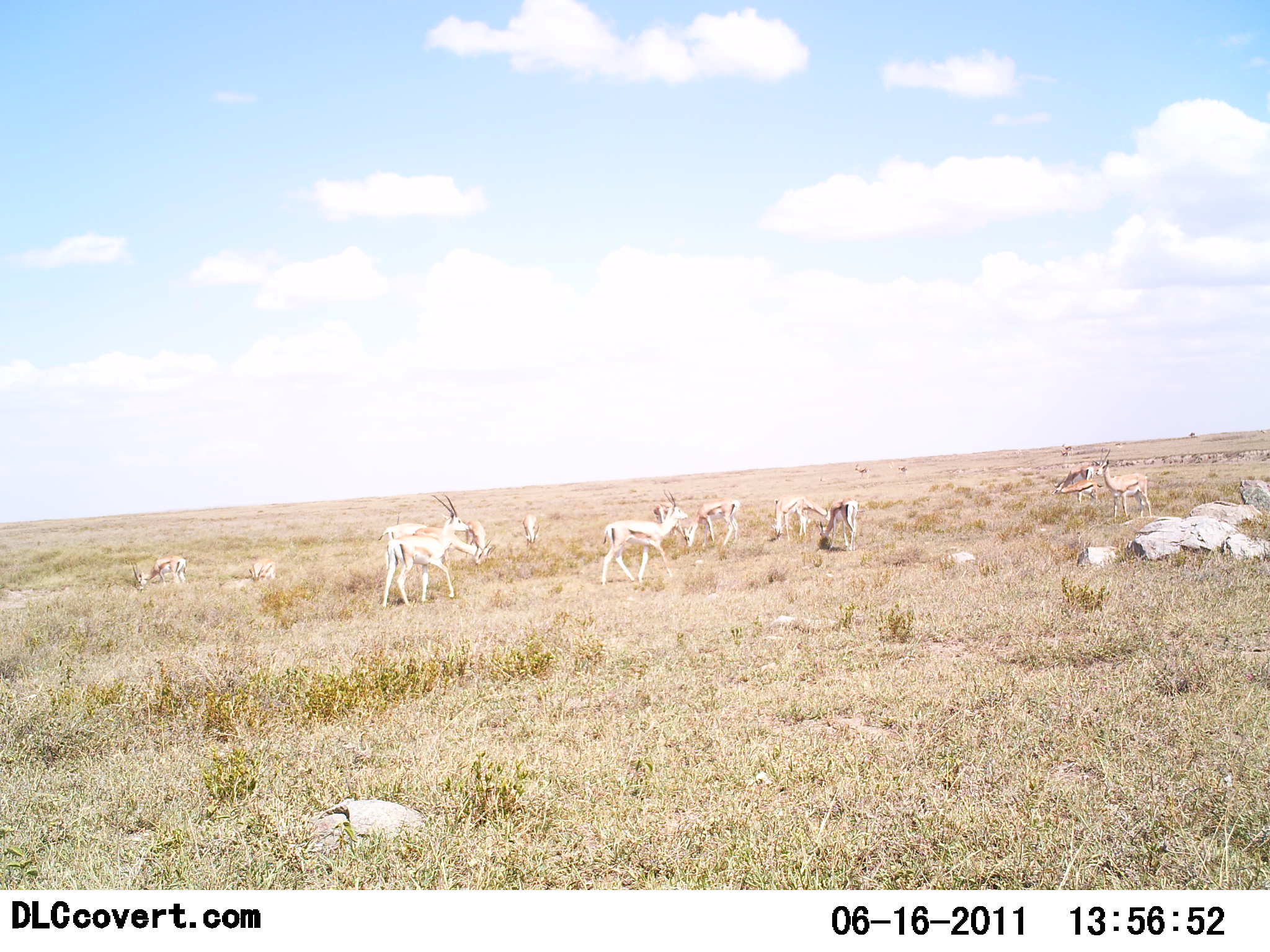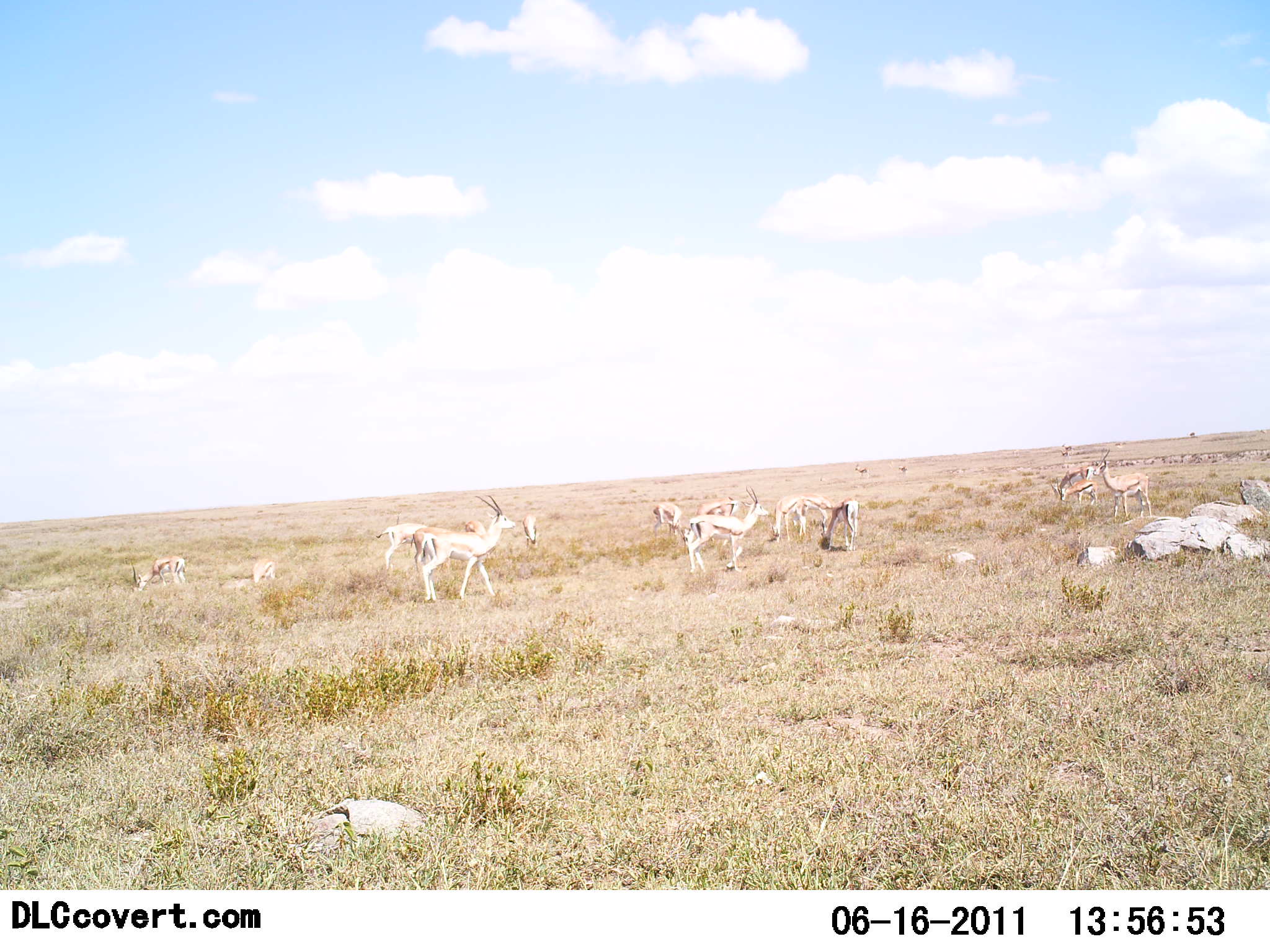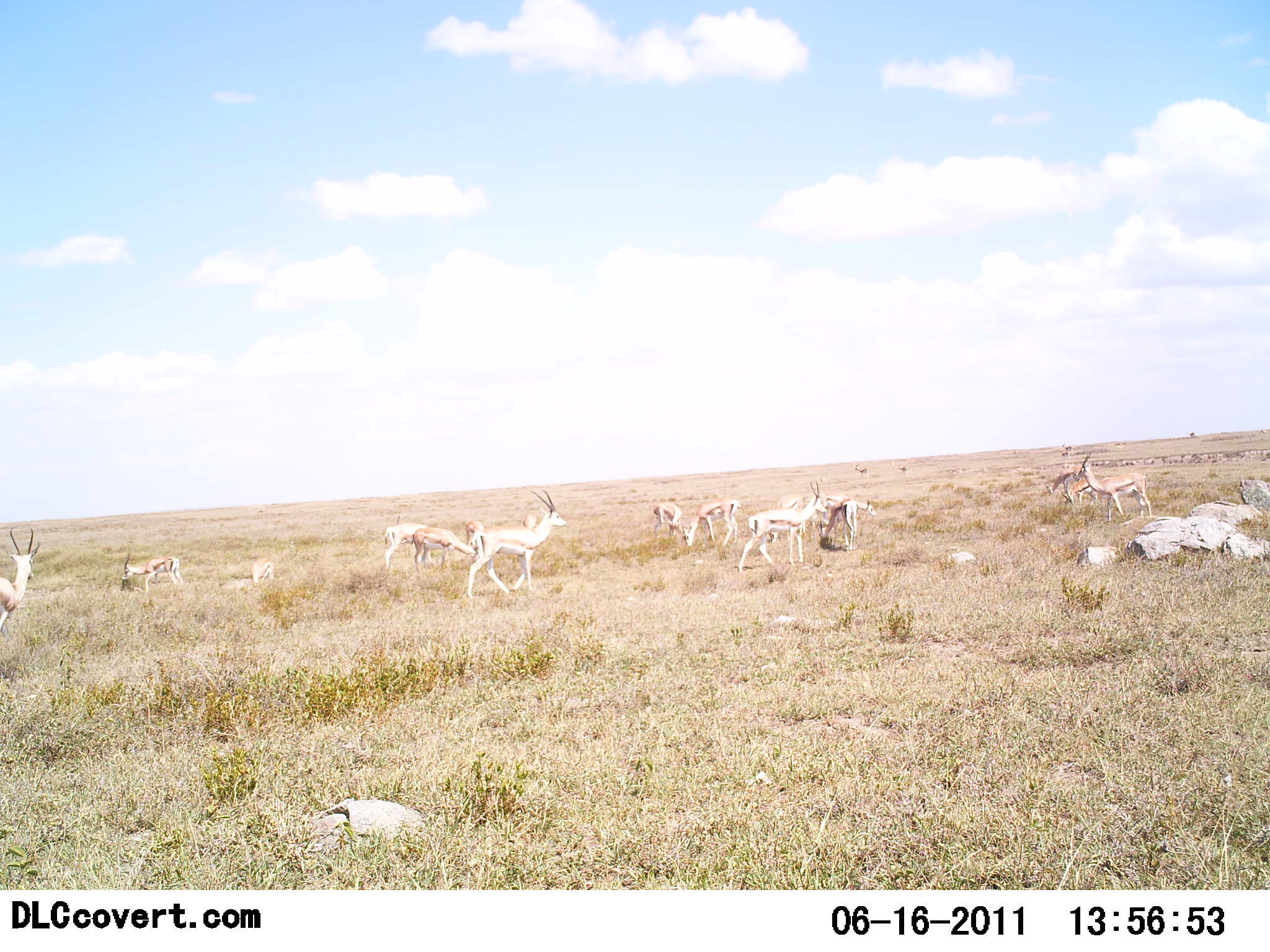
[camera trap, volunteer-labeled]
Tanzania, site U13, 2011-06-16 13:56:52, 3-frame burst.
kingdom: Animalia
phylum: Chordata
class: Mammalia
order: Artiodactyla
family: Bovidae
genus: Eudorcas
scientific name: Eudorcas thomsonii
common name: thomson's gazelle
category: gazellethomsons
Gazellethomsons (thomson's gazelle) (Eudorcas thomsonii), count 11-50. Behavior (volunteer vote fractions): standing 83%, resting 8%, moving 75%, interacting 8%. Young present (vote fraction): 8%. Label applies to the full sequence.